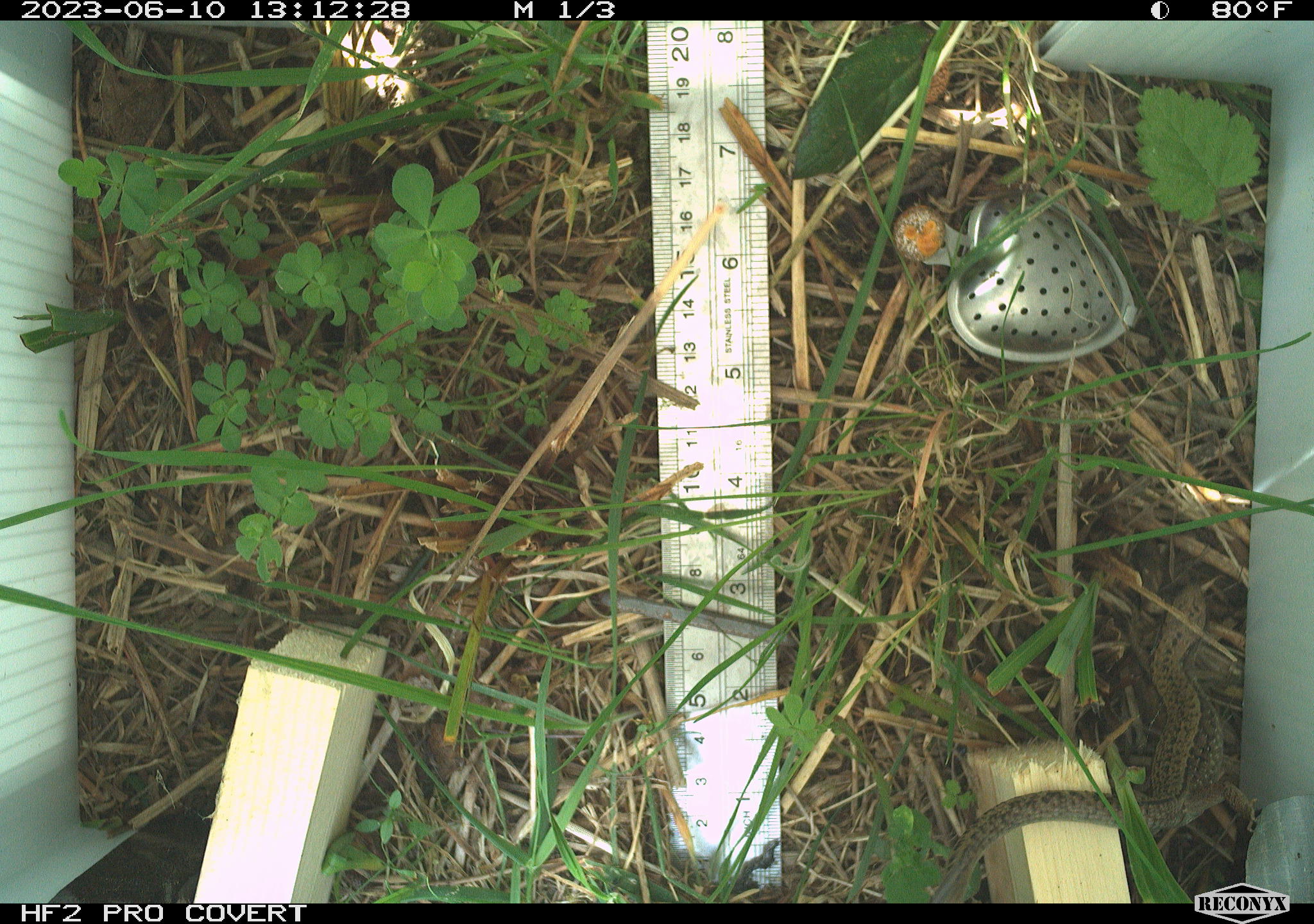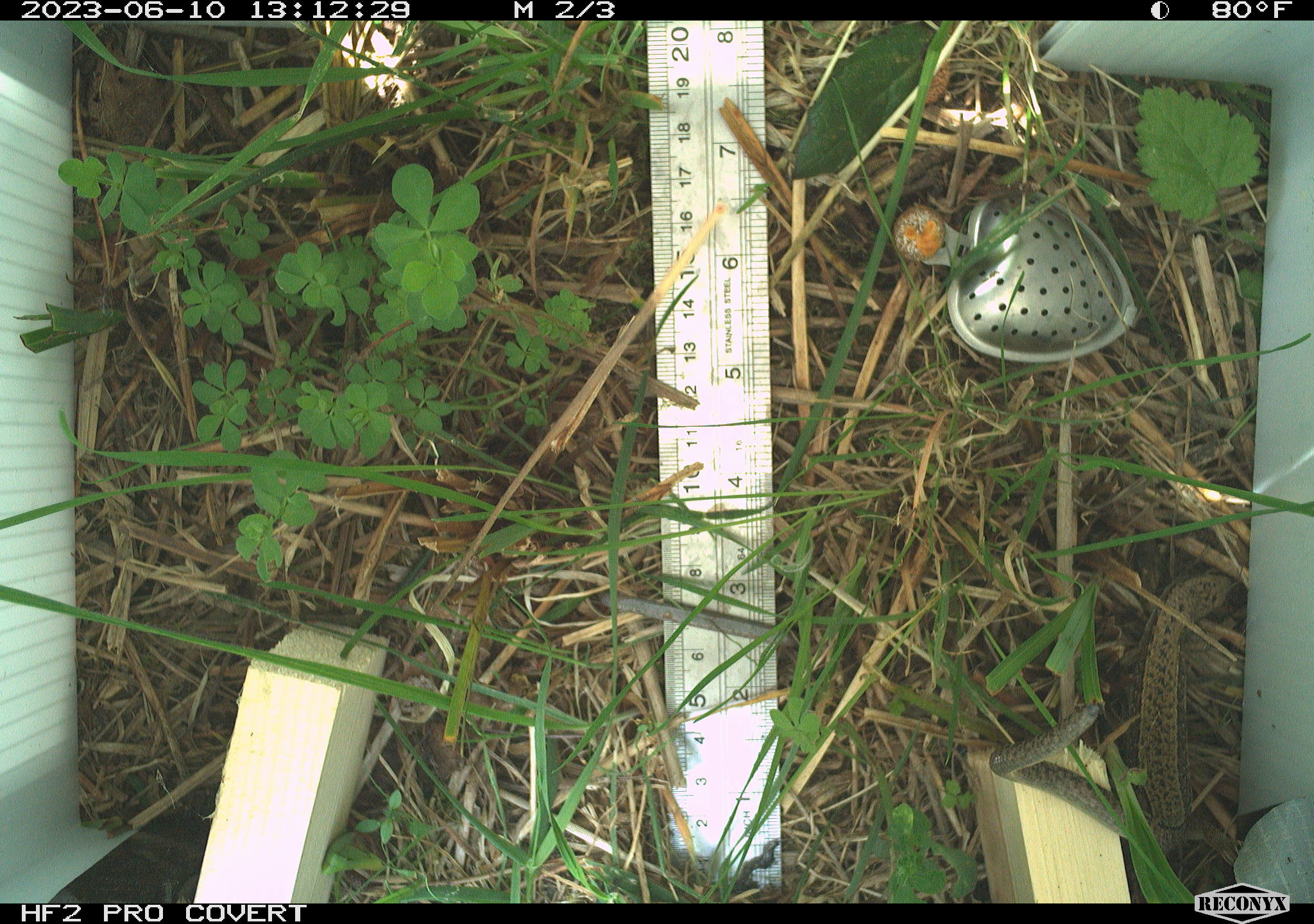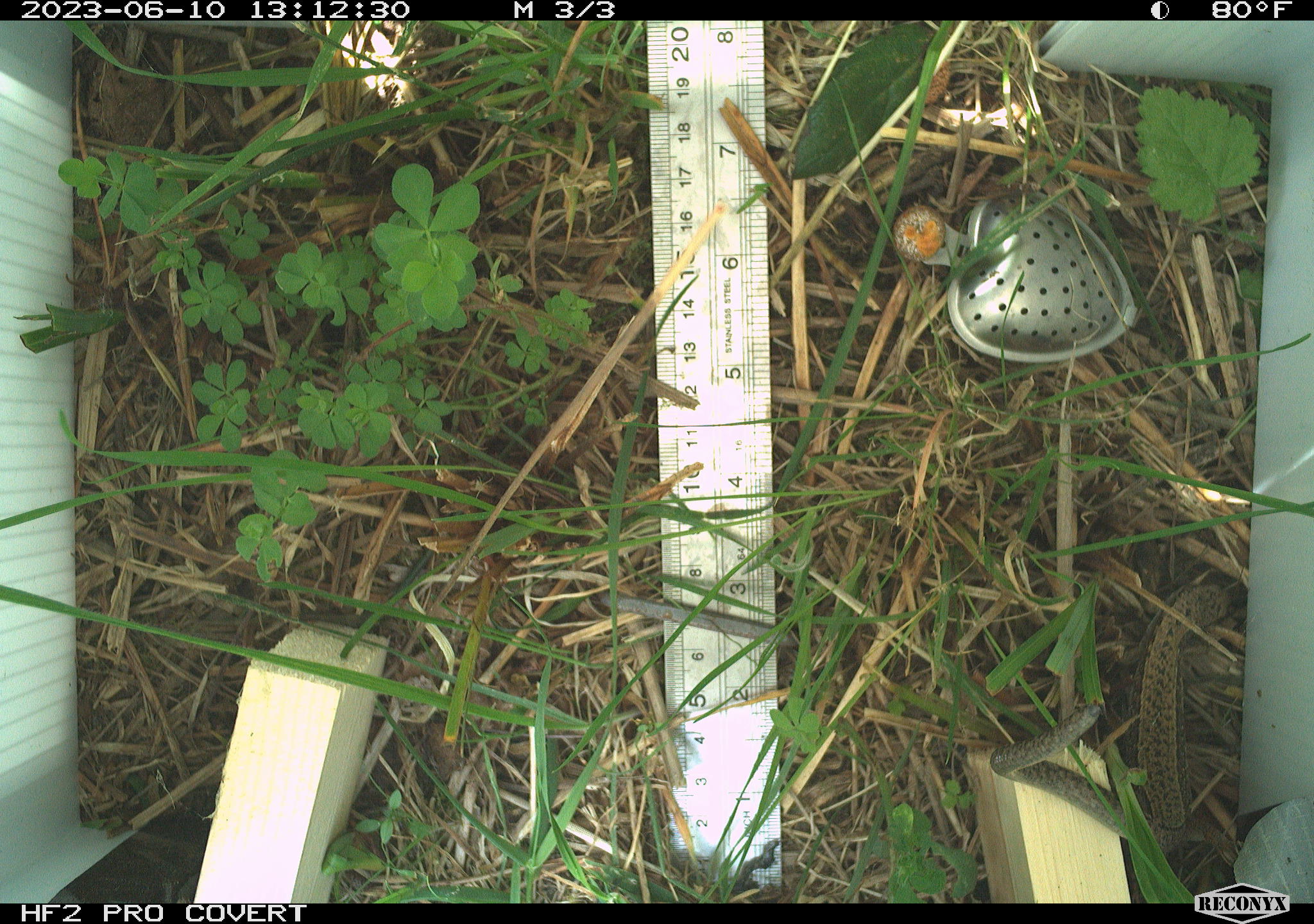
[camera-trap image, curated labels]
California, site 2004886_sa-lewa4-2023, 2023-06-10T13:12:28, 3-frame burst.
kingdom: Animalia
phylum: Chordata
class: Reptilia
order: Squamata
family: Anguidae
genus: Elgaria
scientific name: Elgaria coerulea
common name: northern alligator lizard